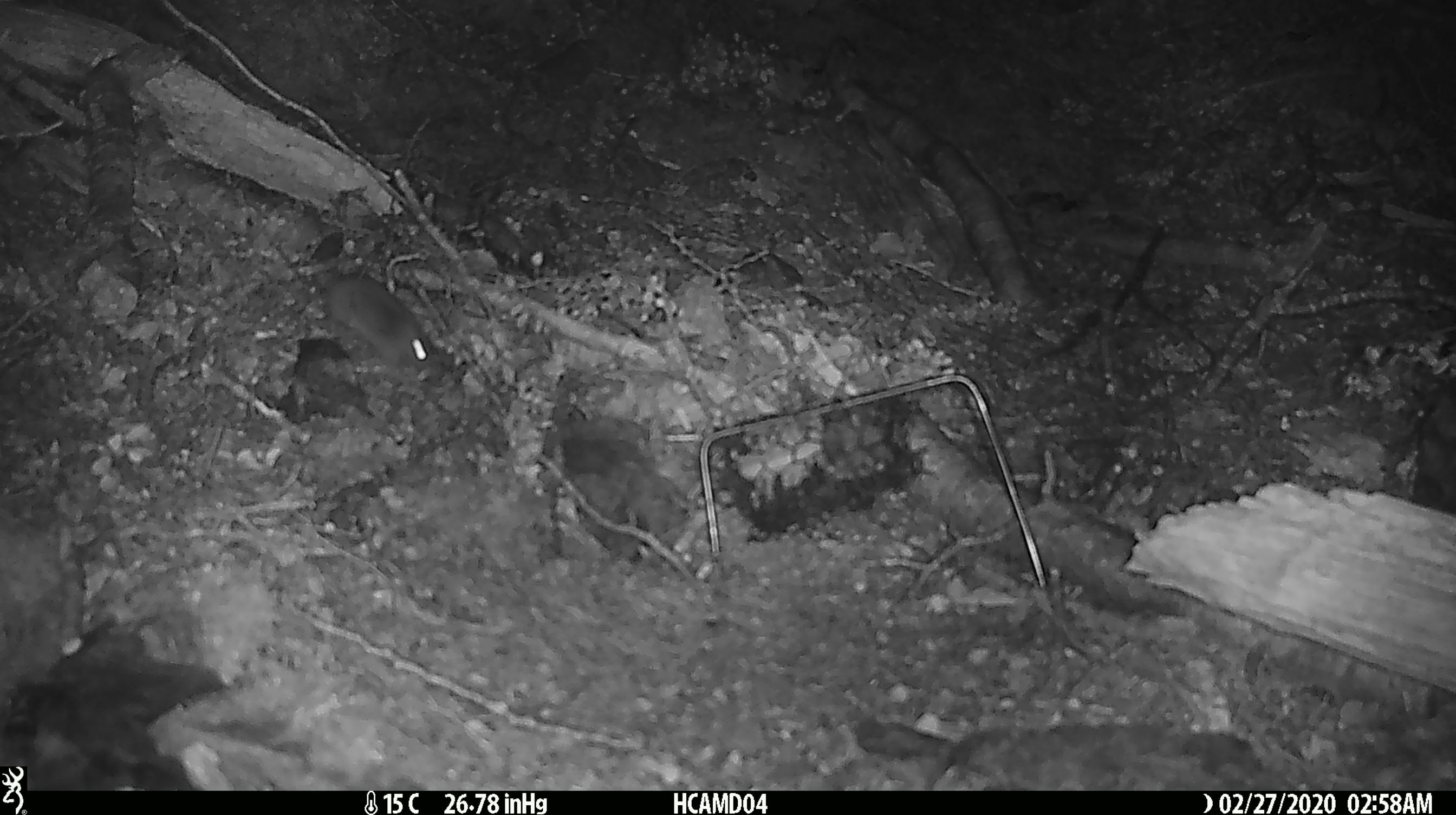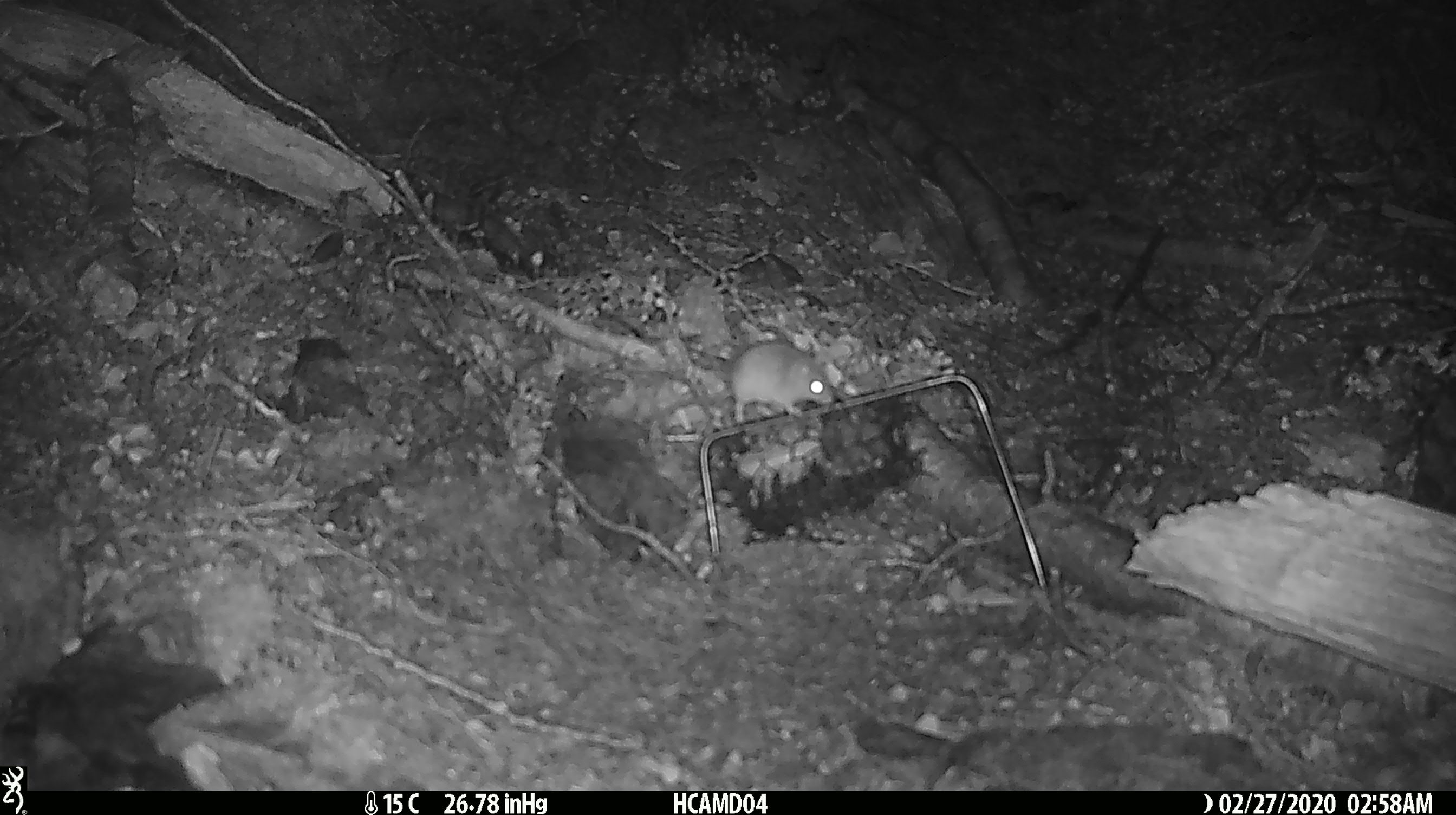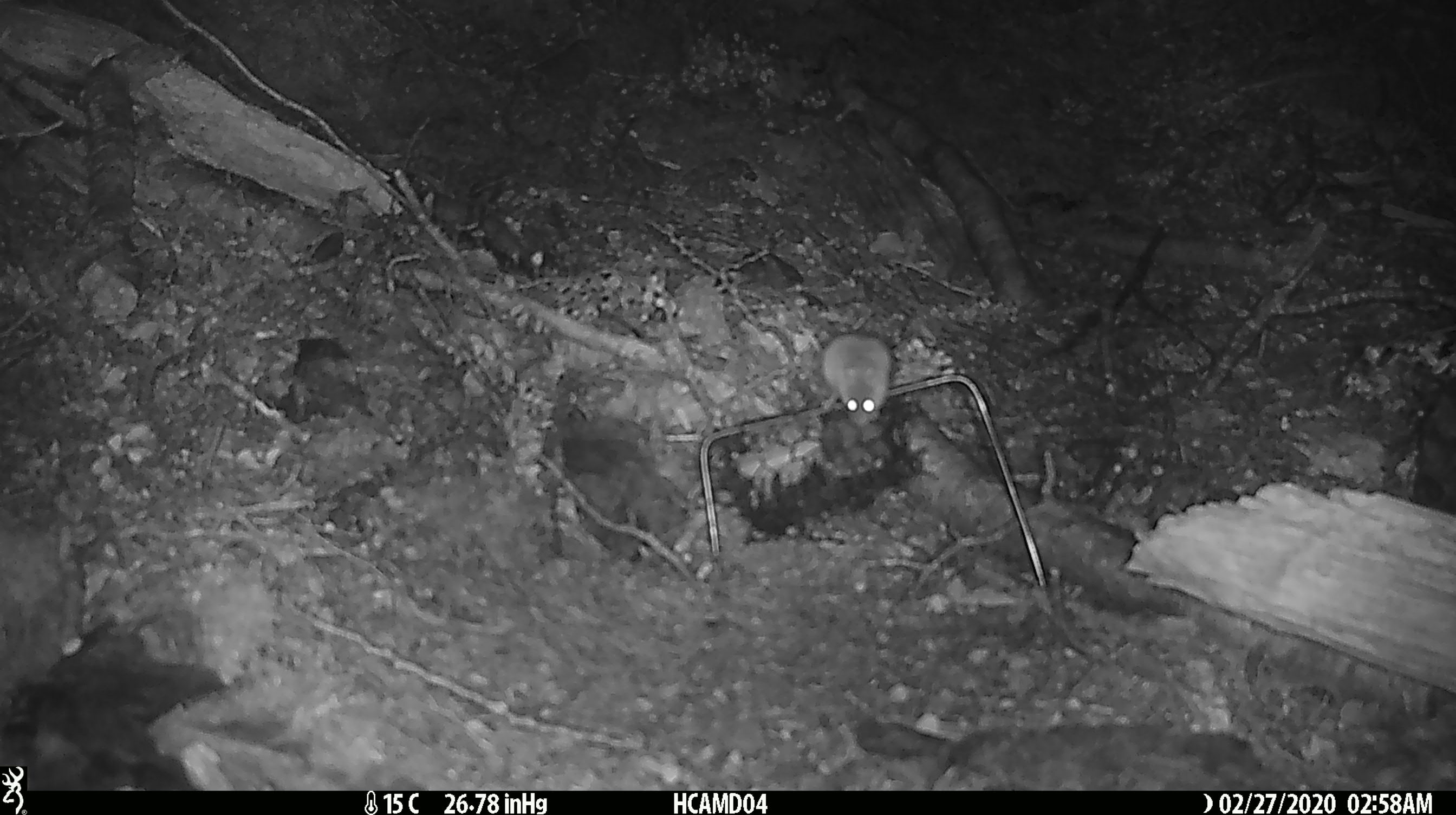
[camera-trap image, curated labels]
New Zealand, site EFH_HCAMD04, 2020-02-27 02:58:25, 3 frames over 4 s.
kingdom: Animalia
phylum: Chordata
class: Mammalia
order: Rodentia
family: Muridae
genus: Mus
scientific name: Mus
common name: mouse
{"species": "mouse (Mus)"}